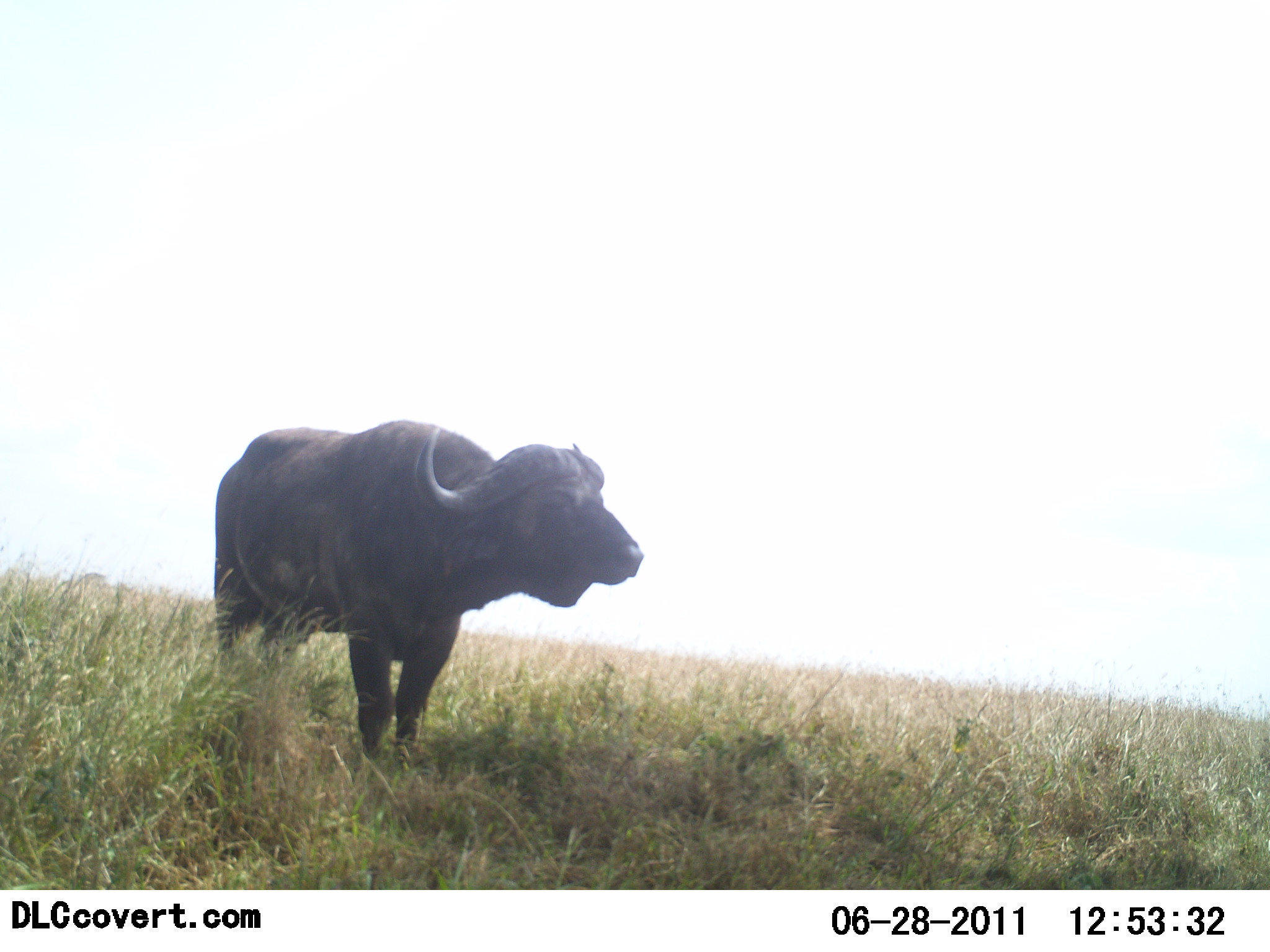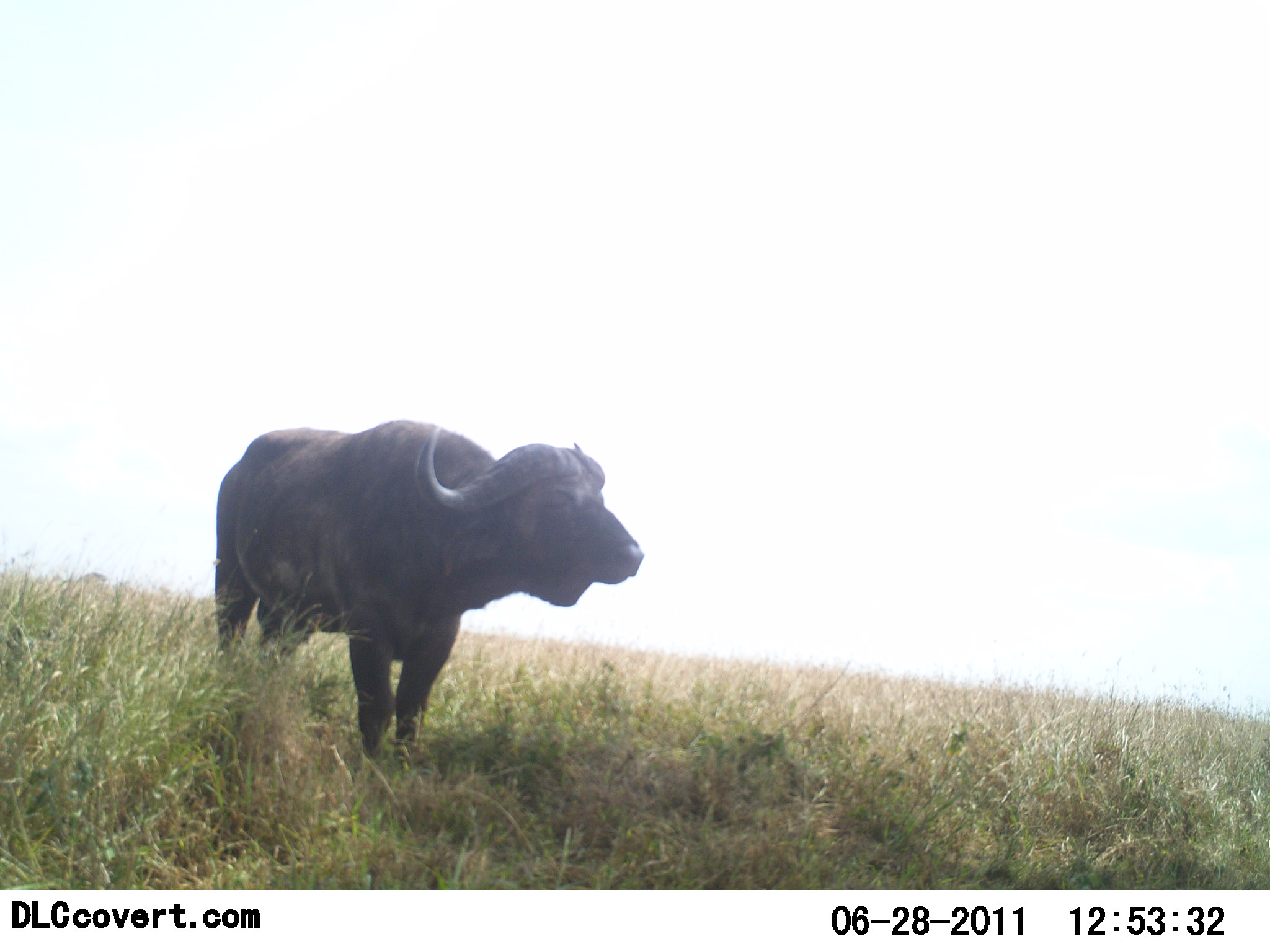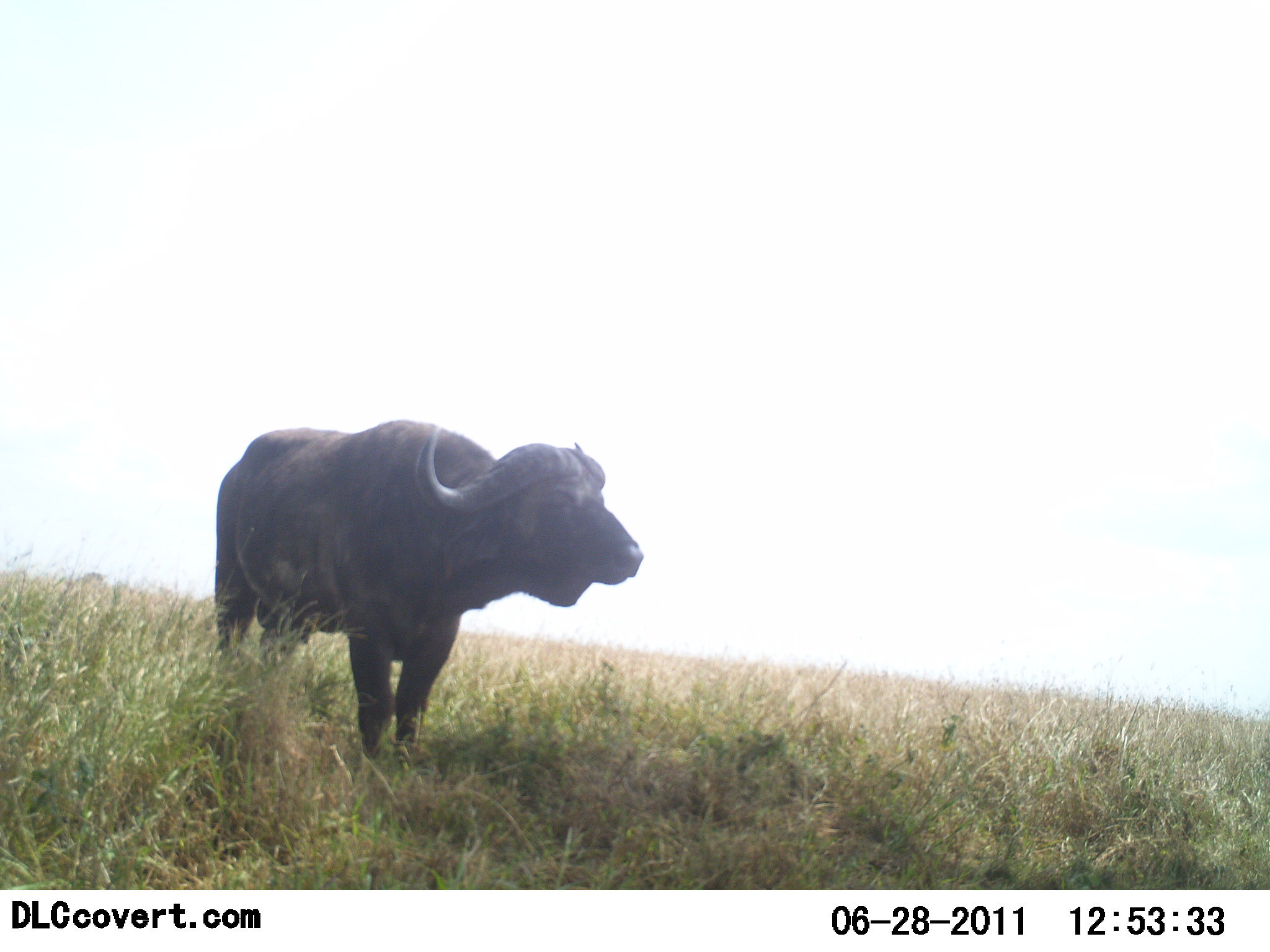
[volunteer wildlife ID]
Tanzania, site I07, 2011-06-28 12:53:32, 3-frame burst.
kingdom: Animalia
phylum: Chordata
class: Mammalia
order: Artiodactyla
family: Bovidae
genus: Syncerus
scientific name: Syncerus caffer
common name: cape buffalo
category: buffalo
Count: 1.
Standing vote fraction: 100%.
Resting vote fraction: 9%.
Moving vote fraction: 0%.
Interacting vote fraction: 0%.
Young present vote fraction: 0%.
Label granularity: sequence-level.